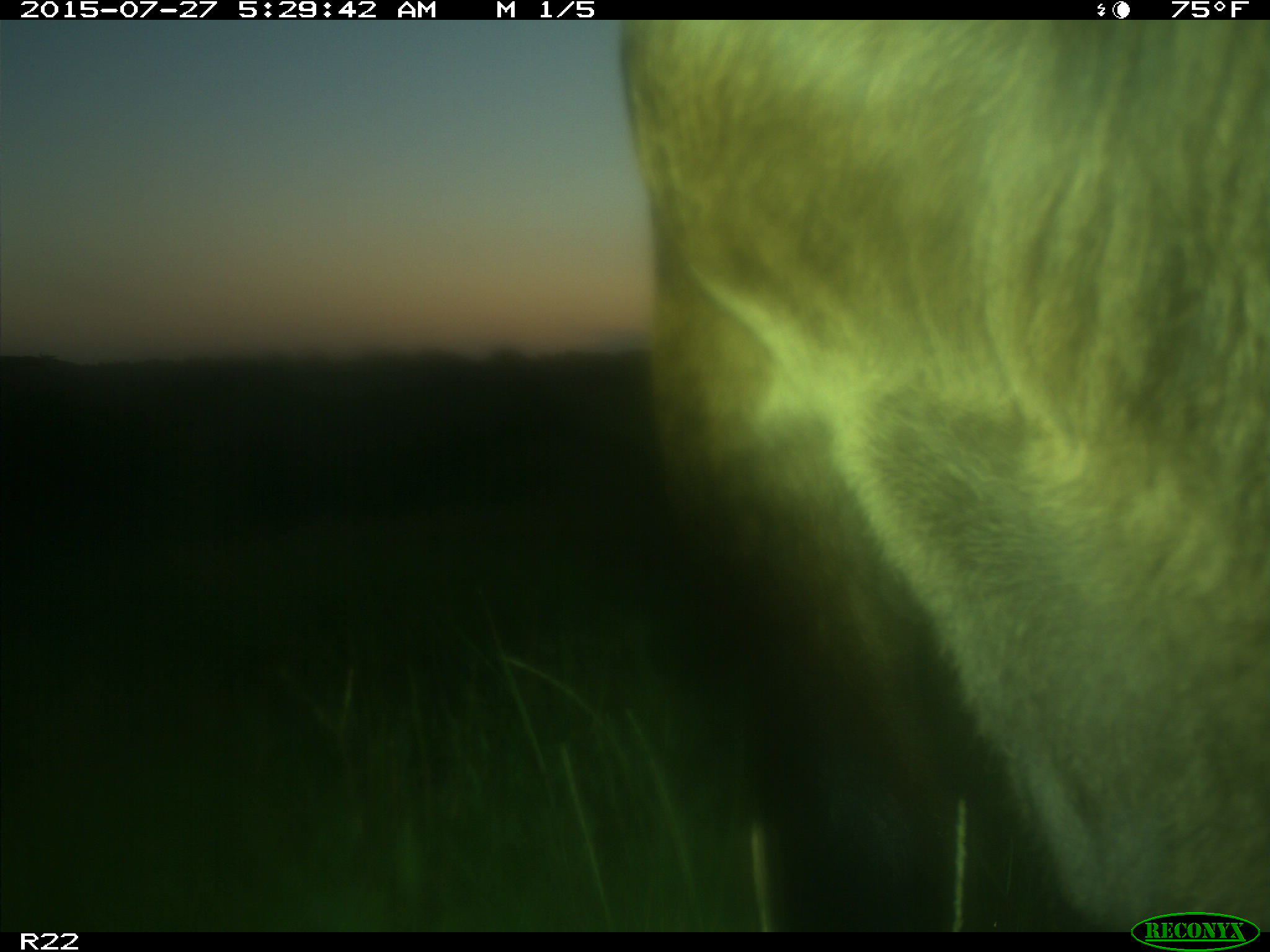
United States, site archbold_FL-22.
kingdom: Animalia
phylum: Chordata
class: Mammalia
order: Artiodactyla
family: Bovidae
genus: Bos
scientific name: Bos taurus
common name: domestic cow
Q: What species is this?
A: Bos taurus (domestic cow).